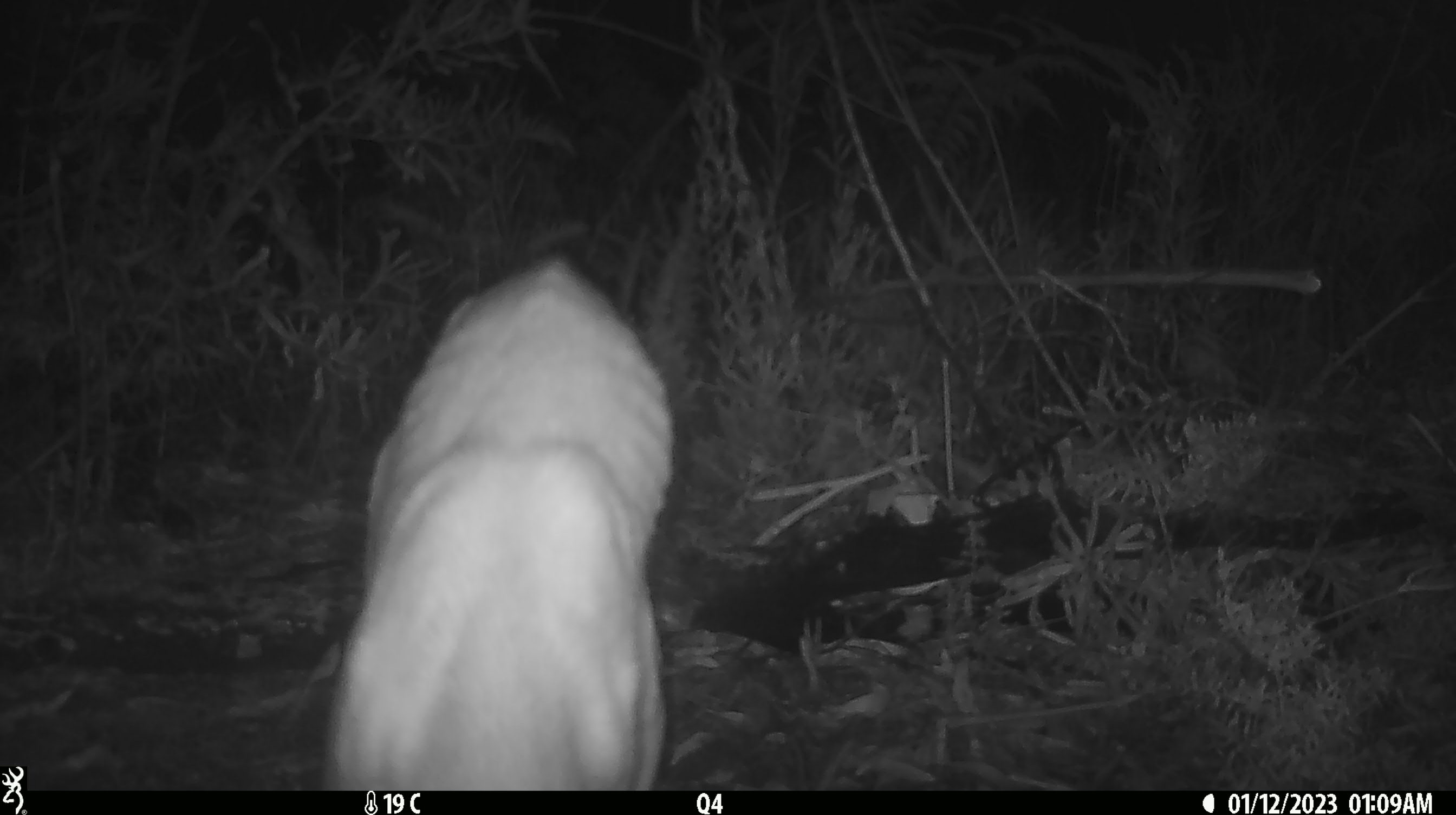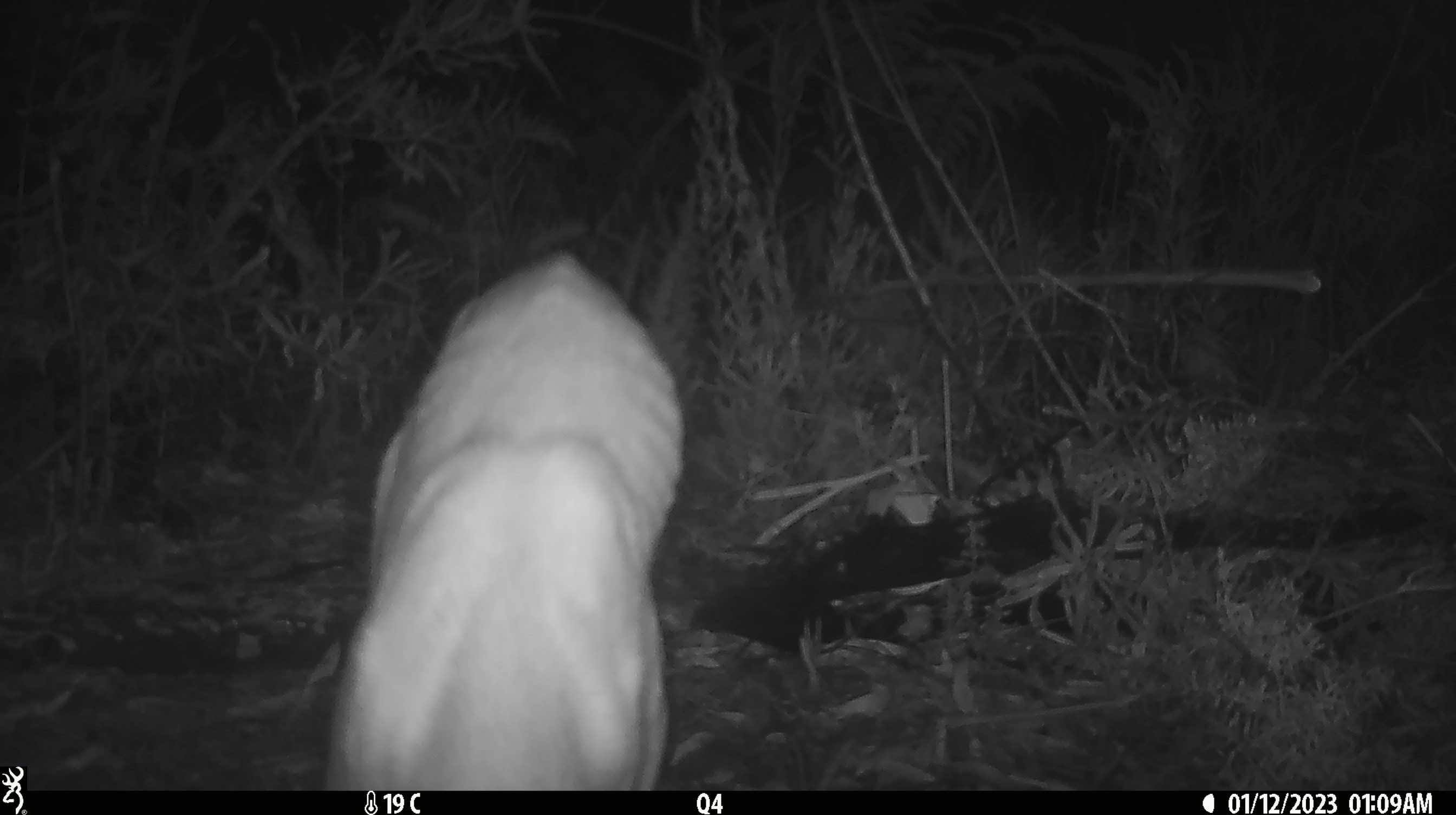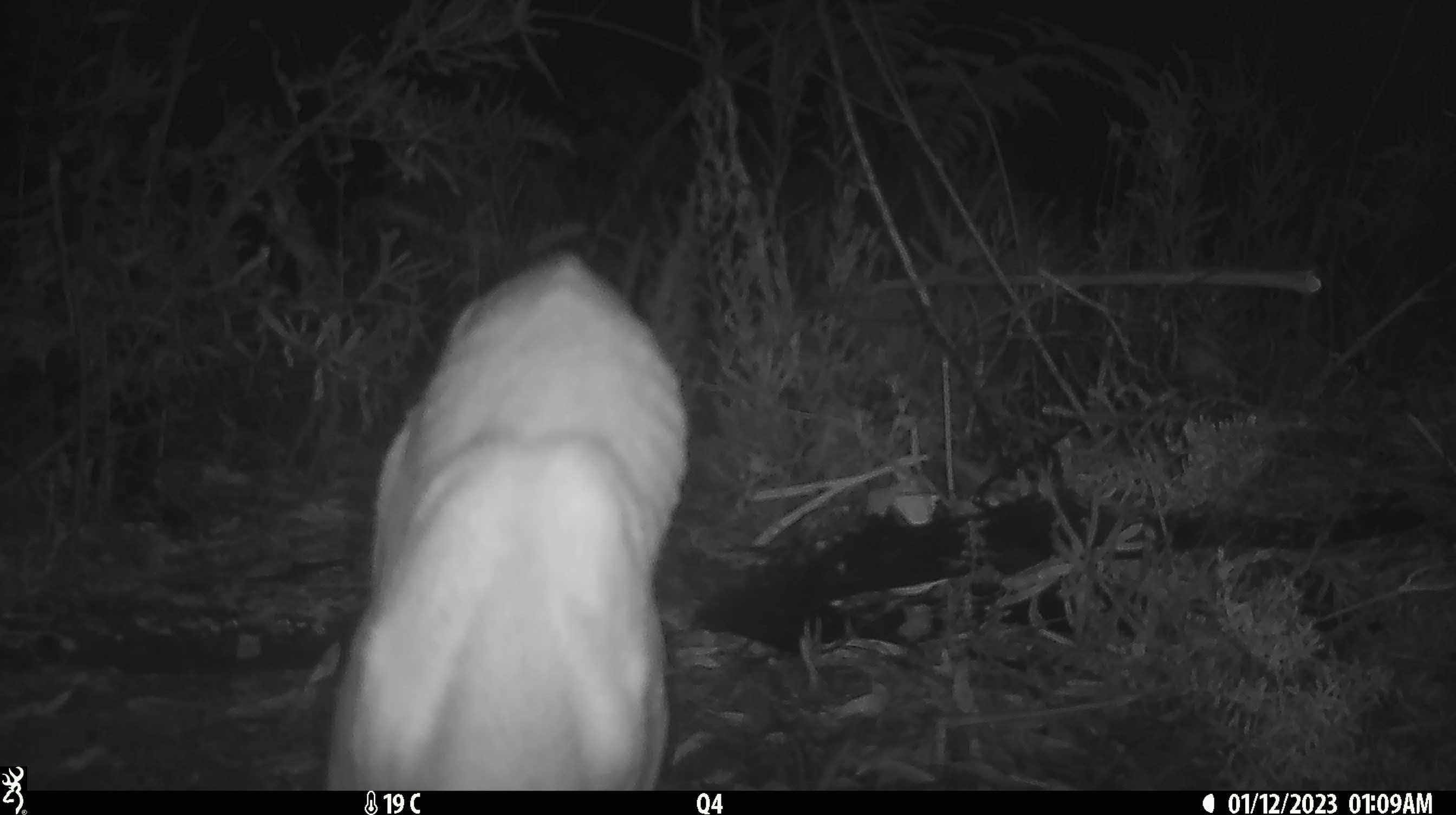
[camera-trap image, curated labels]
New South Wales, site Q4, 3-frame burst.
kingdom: Animalia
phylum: Chordata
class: Mammalia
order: Carnivora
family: Canidae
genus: Canis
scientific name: Canis familiaris dingo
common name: dingo